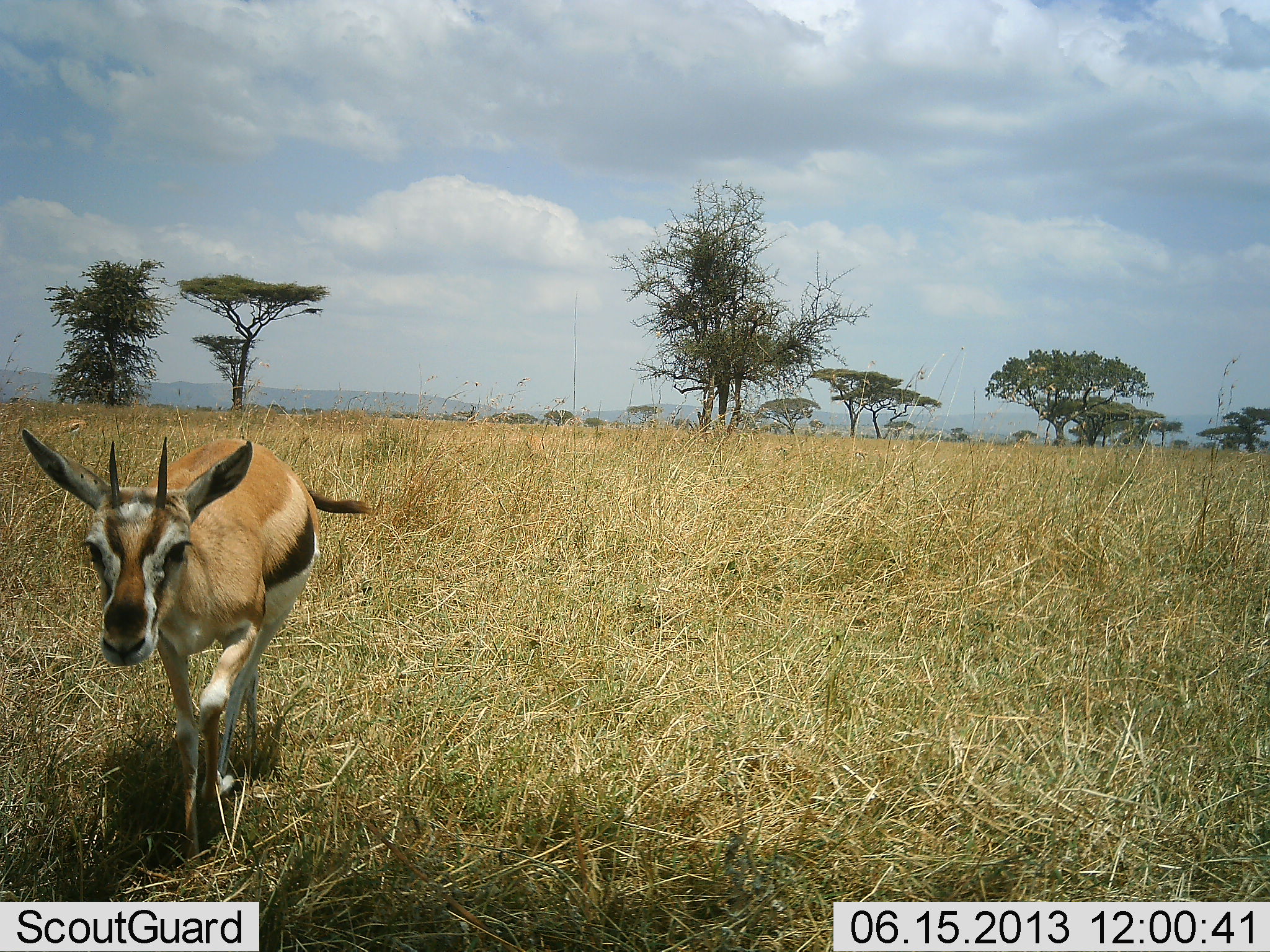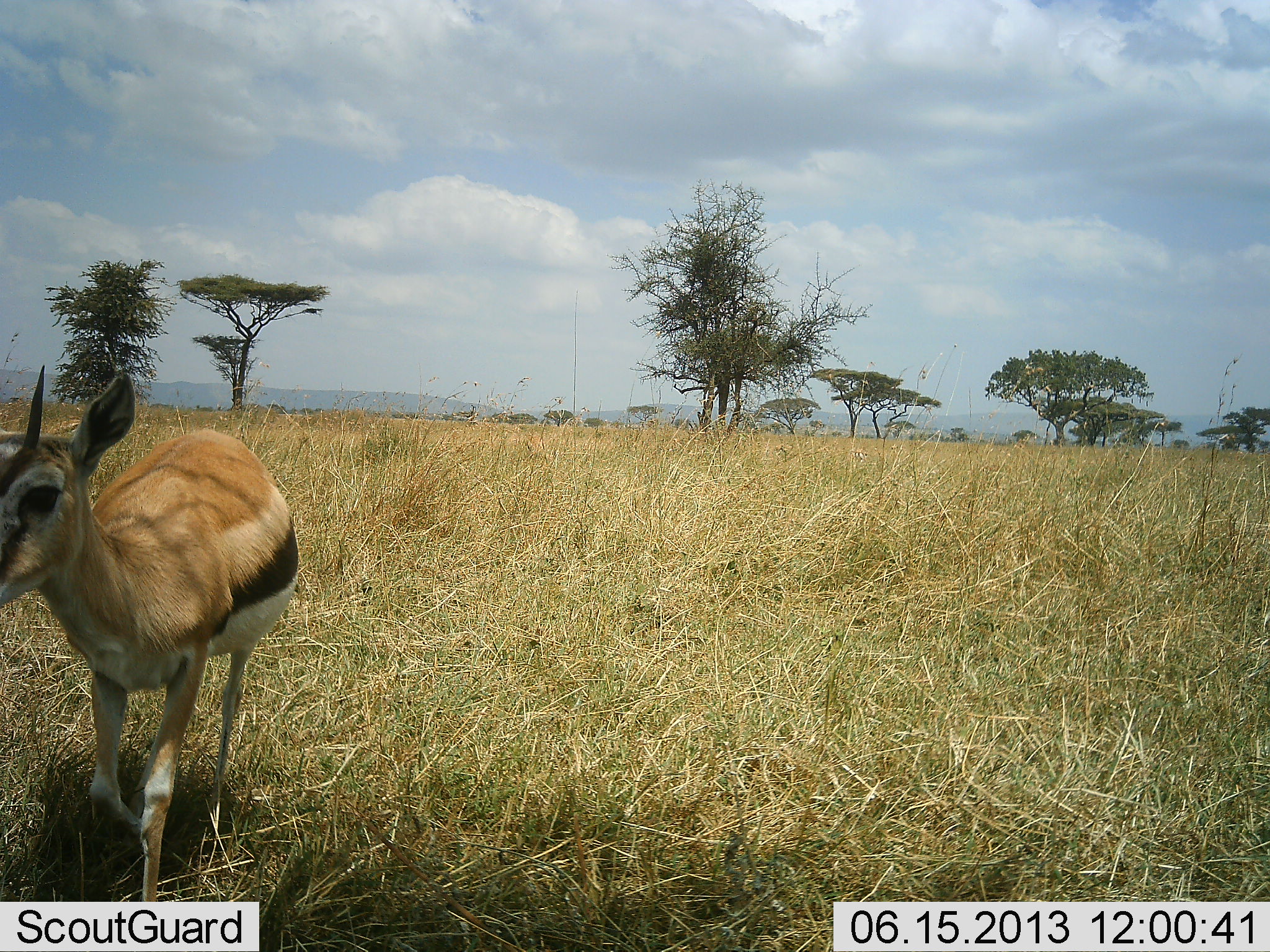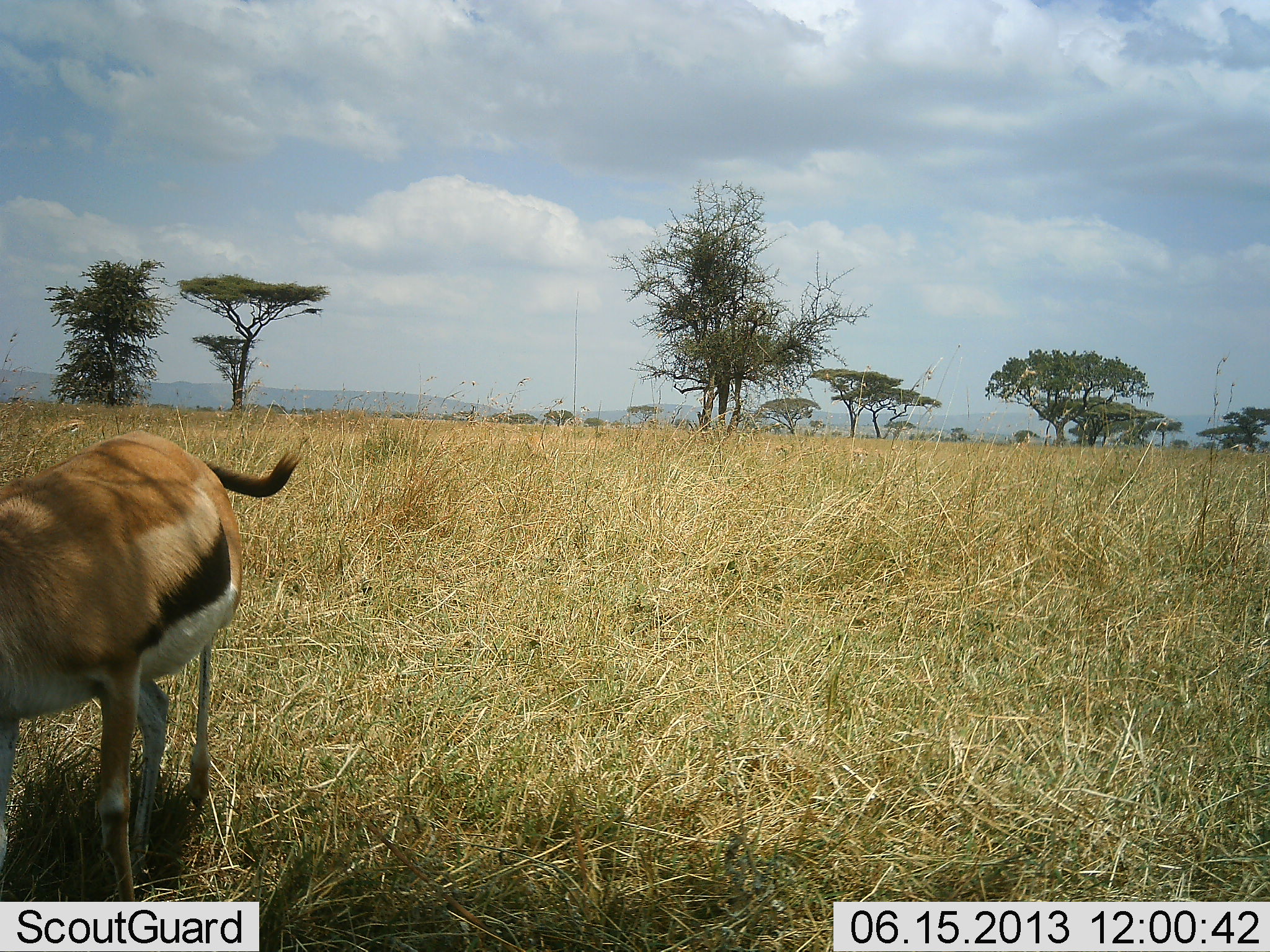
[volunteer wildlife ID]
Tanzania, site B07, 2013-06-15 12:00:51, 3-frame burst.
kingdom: Animalia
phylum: Chordata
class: Mammalia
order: Artiodactyla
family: Bovidae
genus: Eudorcas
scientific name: Eudorcas thomsonii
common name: thomson's gazelle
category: gazellethomsons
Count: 1.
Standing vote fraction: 19%.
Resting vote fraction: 0%.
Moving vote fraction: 81%.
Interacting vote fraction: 0%.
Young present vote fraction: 0%.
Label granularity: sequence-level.